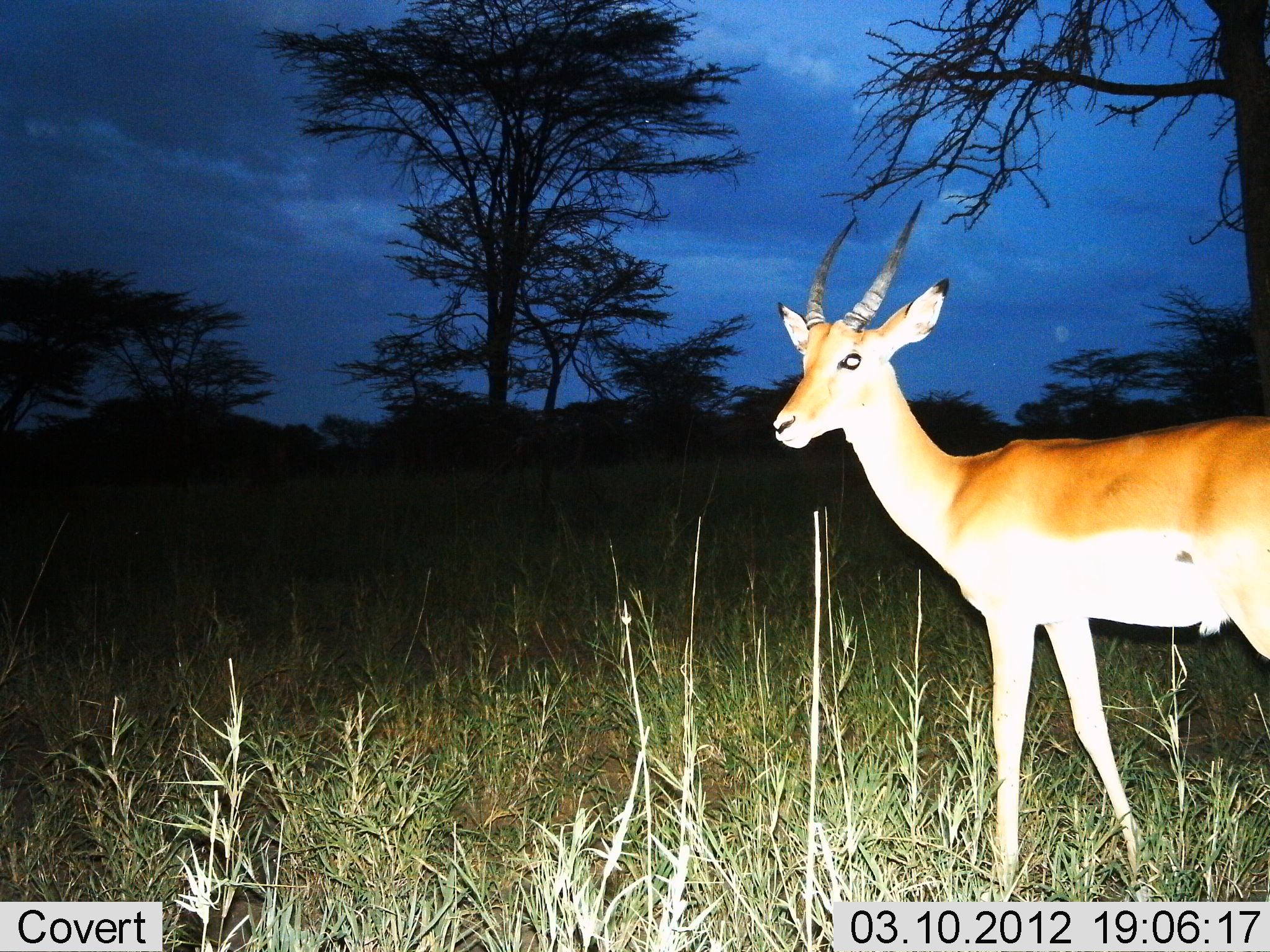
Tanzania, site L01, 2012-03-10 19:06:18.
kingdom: Animalia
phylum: Chordata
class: Mammalia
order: Artiodactyla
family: Bovidae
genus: Nanger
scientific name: Nanger granti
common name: grant's gazelle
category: gazellegrants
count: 1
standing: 100%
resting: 0%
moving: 0%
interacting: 0%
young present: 0%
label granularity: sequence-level